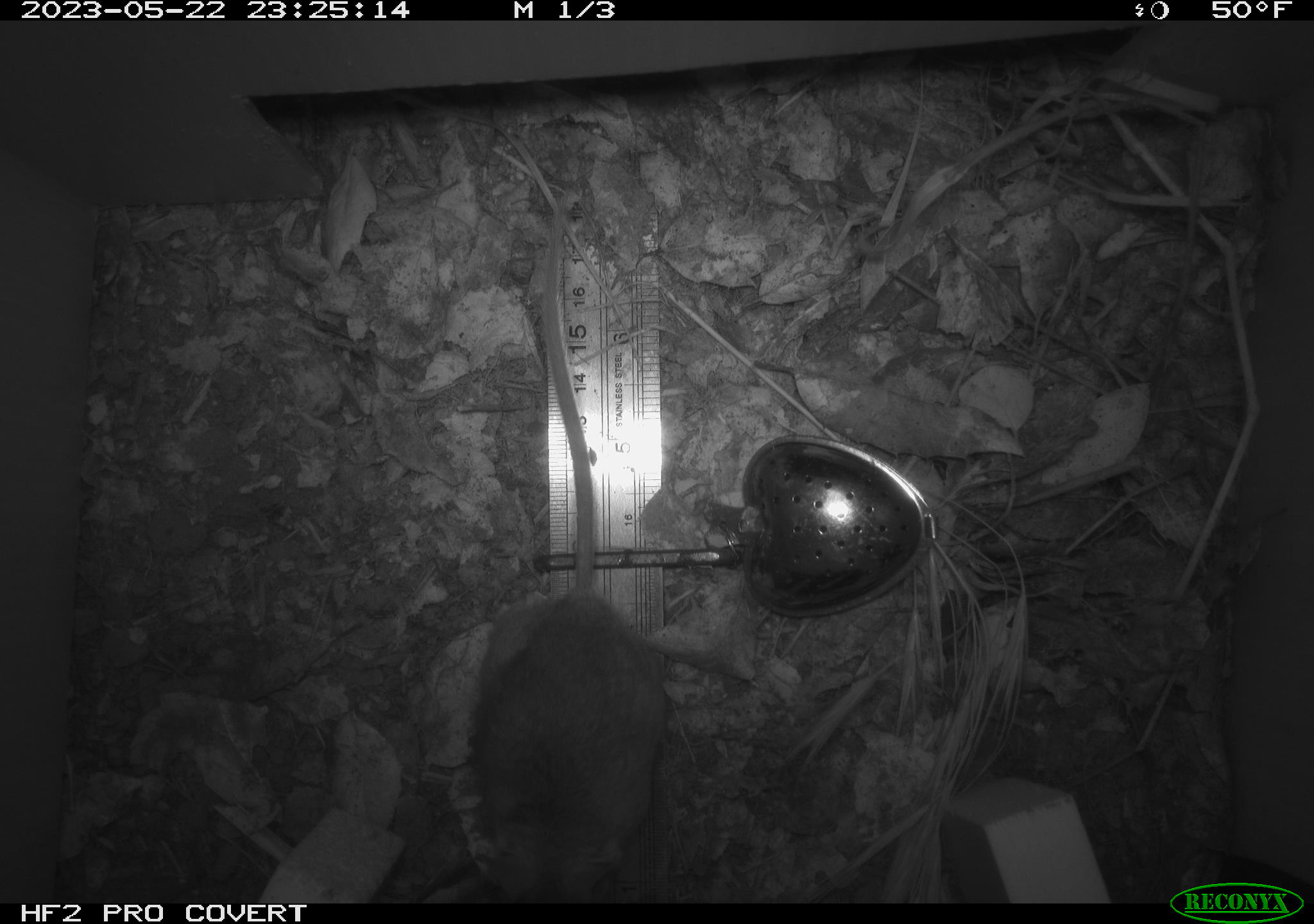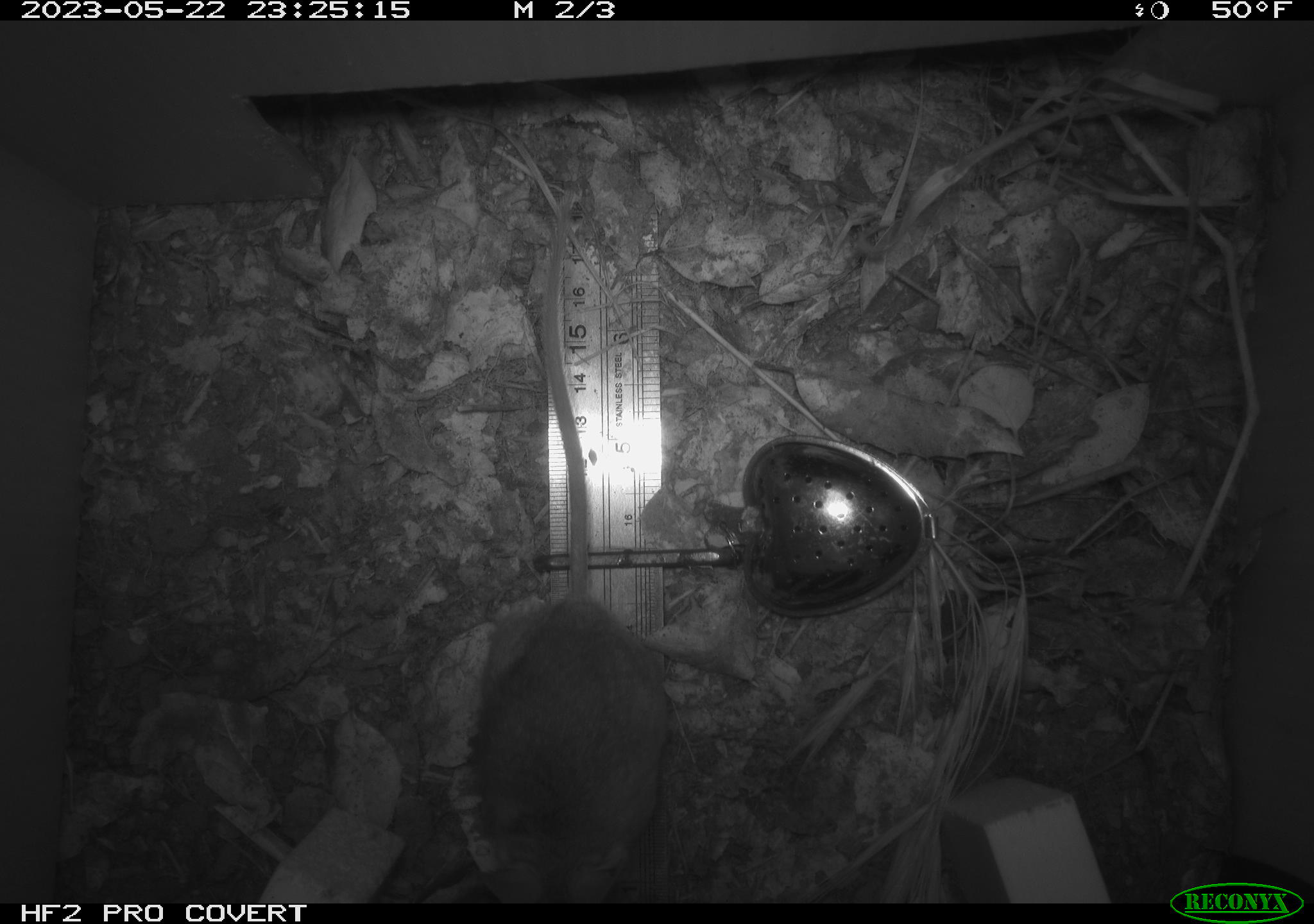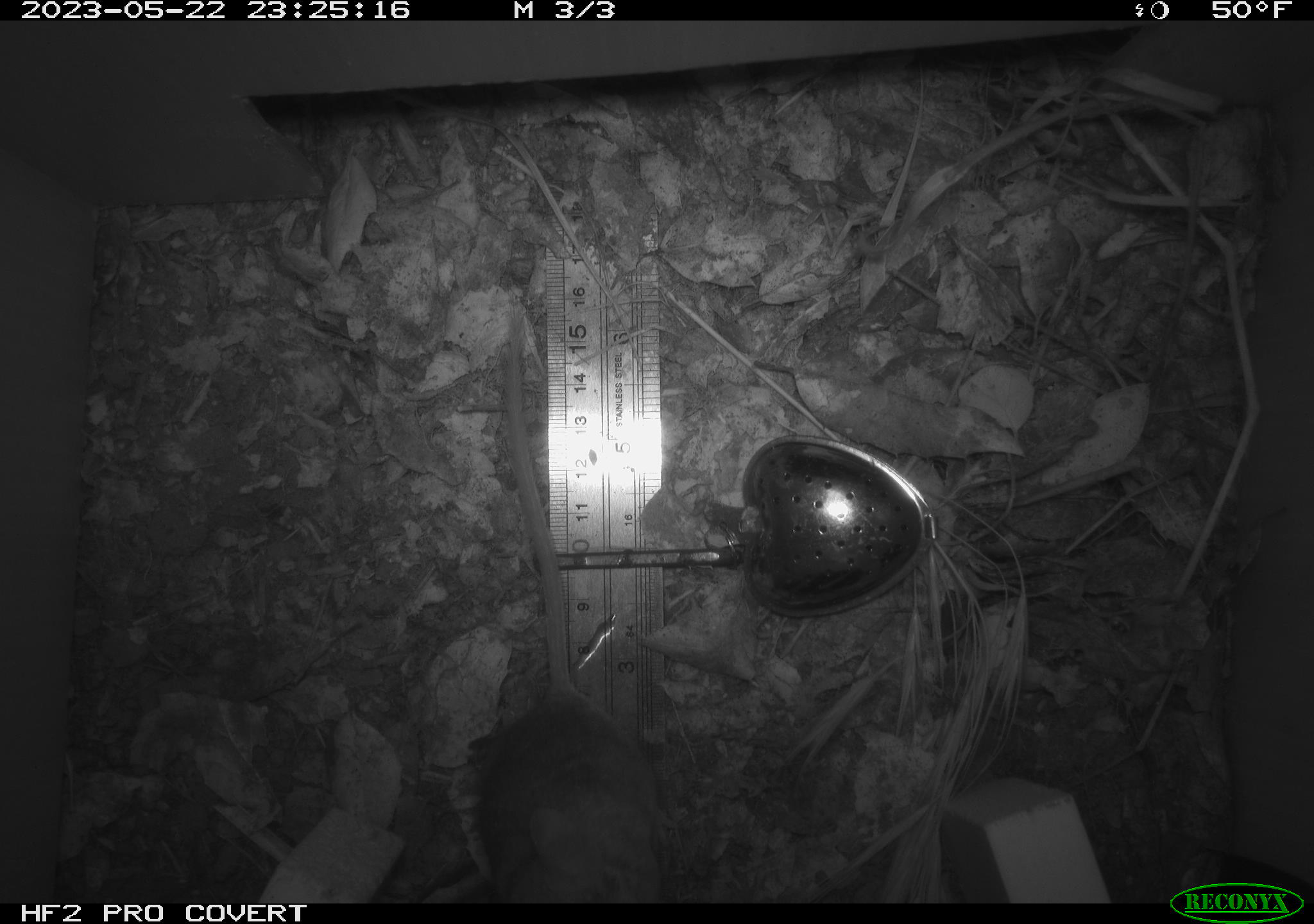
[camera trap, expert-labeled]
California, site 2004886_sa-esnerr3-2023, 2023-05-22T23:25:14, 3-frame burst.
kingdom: Animalia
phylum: Chordata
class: Mammalia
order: Rodentia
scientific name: Rodentia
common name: mouse species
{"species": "mouse species (Rodentia)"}